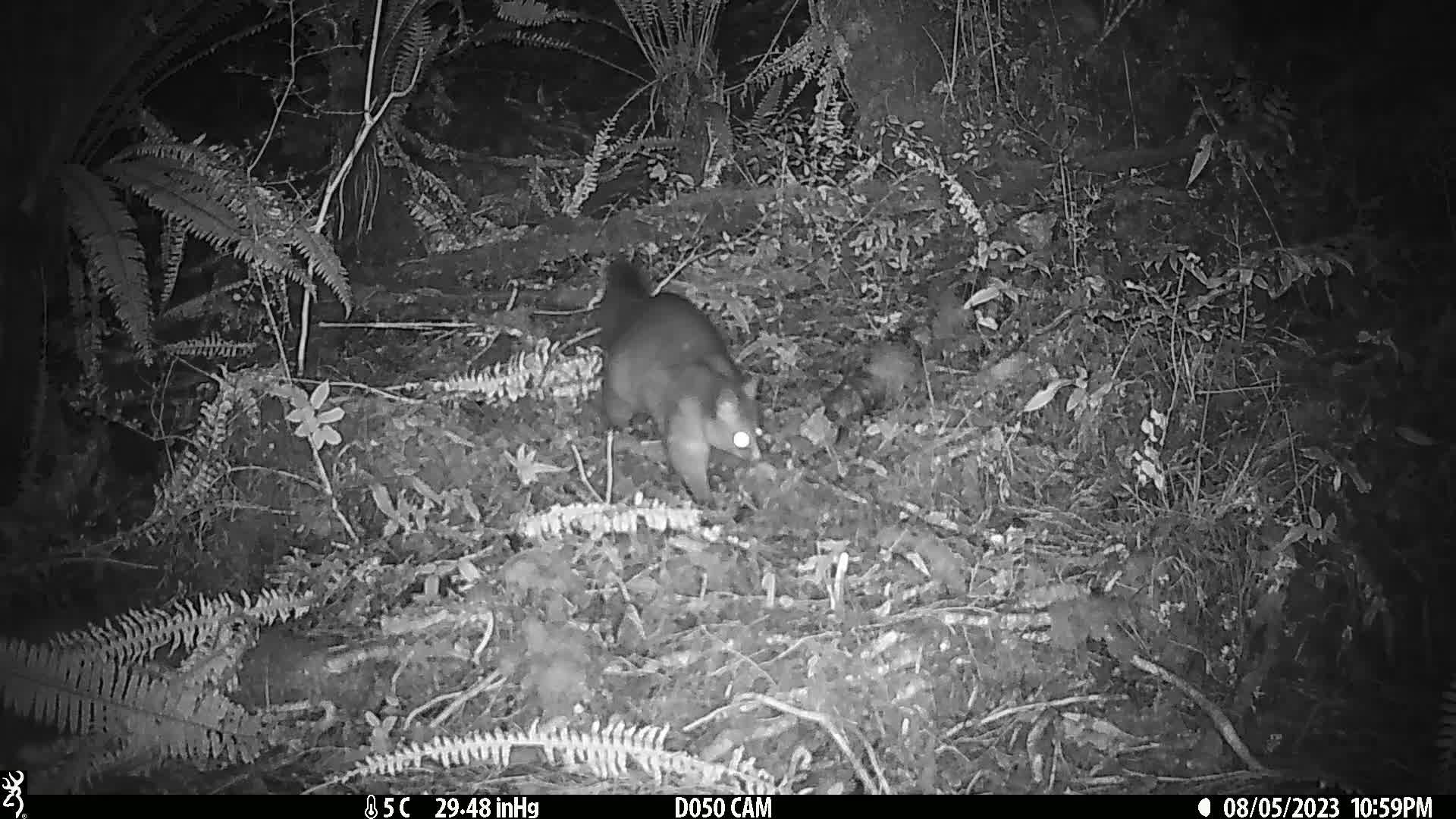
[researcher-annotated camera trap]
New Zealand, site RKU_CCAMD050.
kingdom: Animalia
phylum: Chordata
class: Mammalia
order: Diprotodontia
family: Phalangeridae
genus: Trichosurus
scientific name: Trichosurus vulpecula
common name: common brushtail possum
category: possum